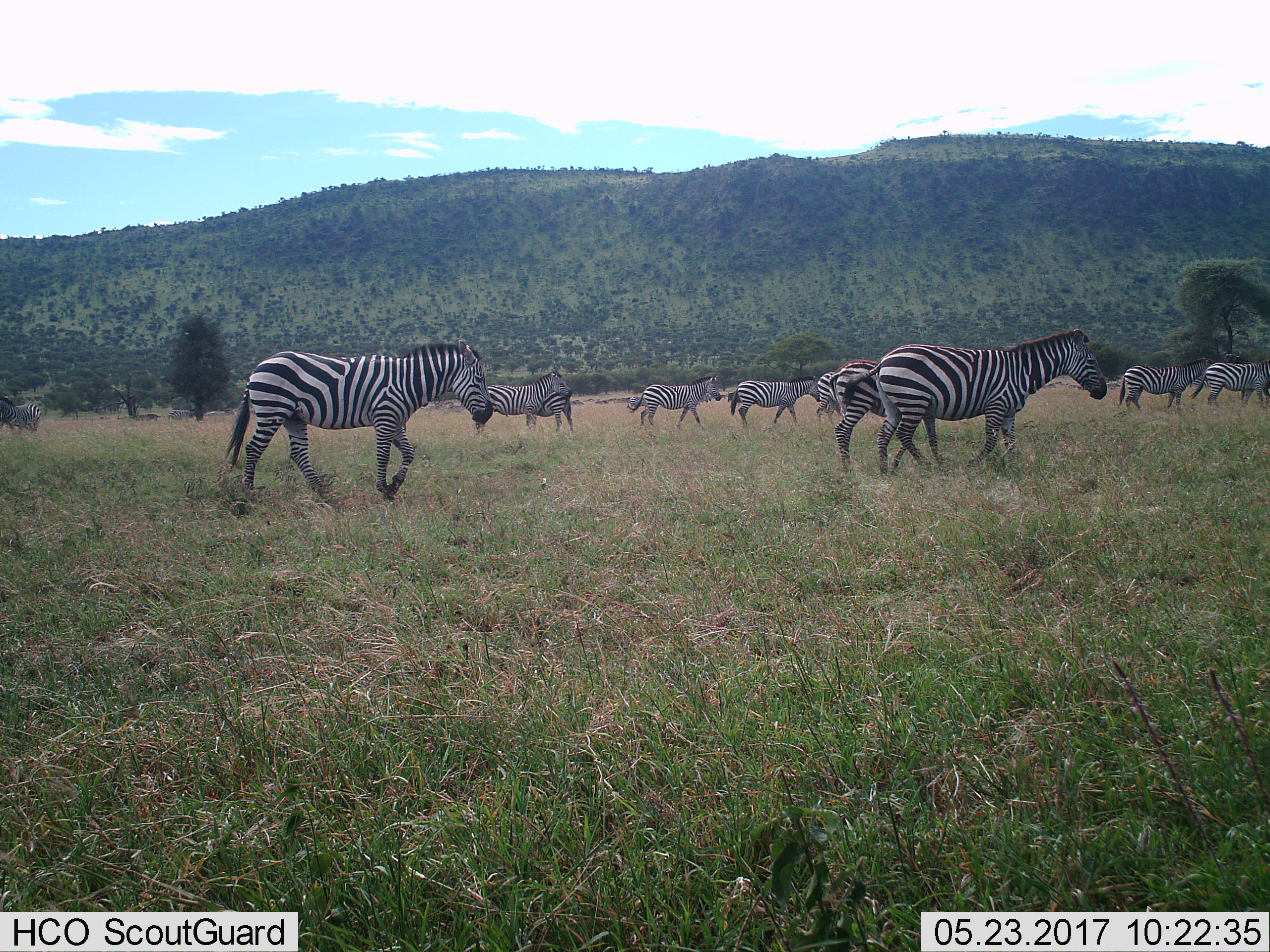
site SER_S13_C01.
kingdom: Animalia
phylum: Chordata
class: Mammalia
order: Perissodactyla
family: Equidae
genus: Equus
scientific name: Equus quagga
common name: plains zebra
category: zebraplains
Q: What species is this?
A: Zebraplains (plains zebra) (Equus quagga).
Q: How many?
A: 11-50.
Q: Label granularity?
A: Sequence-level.